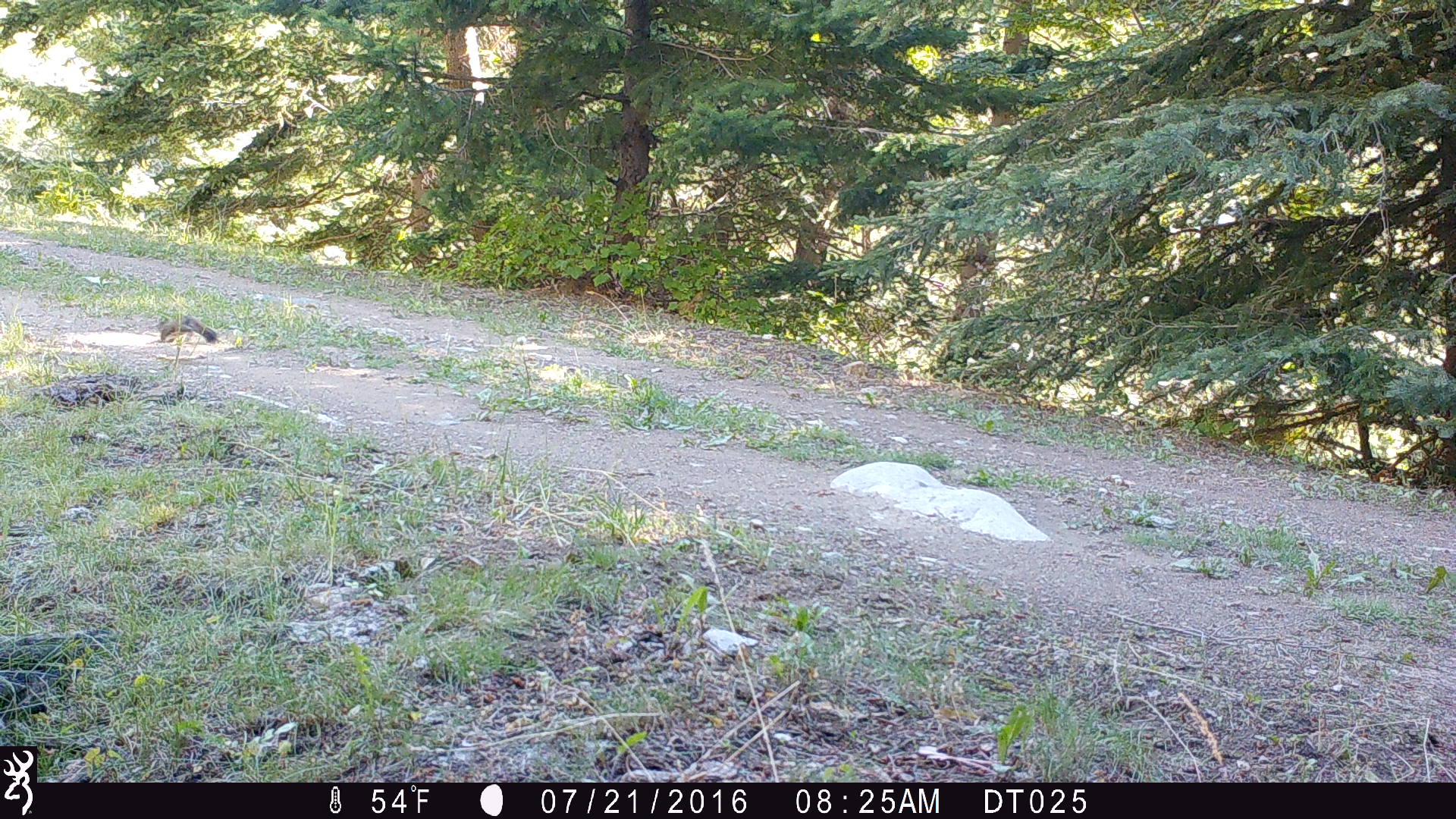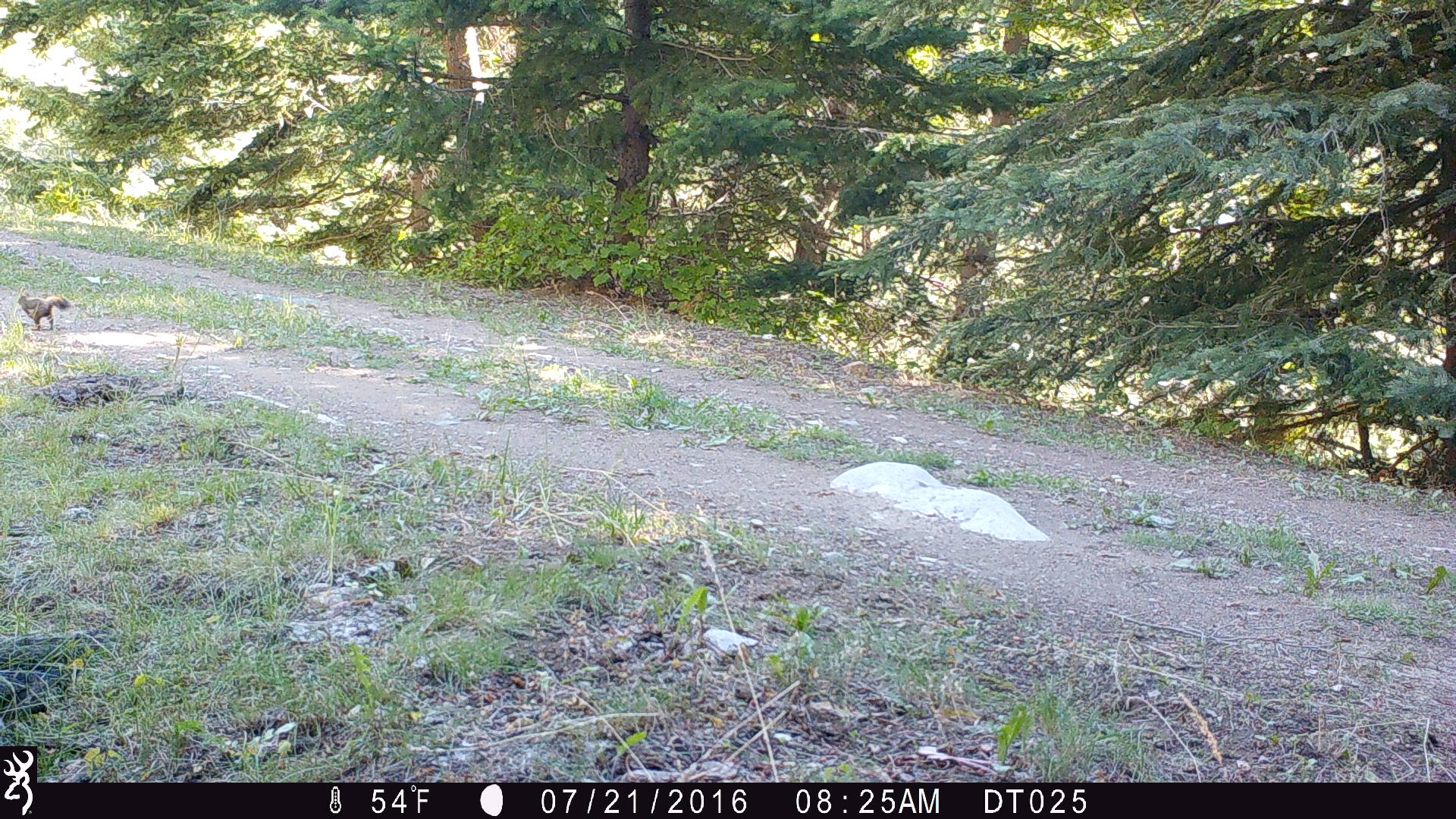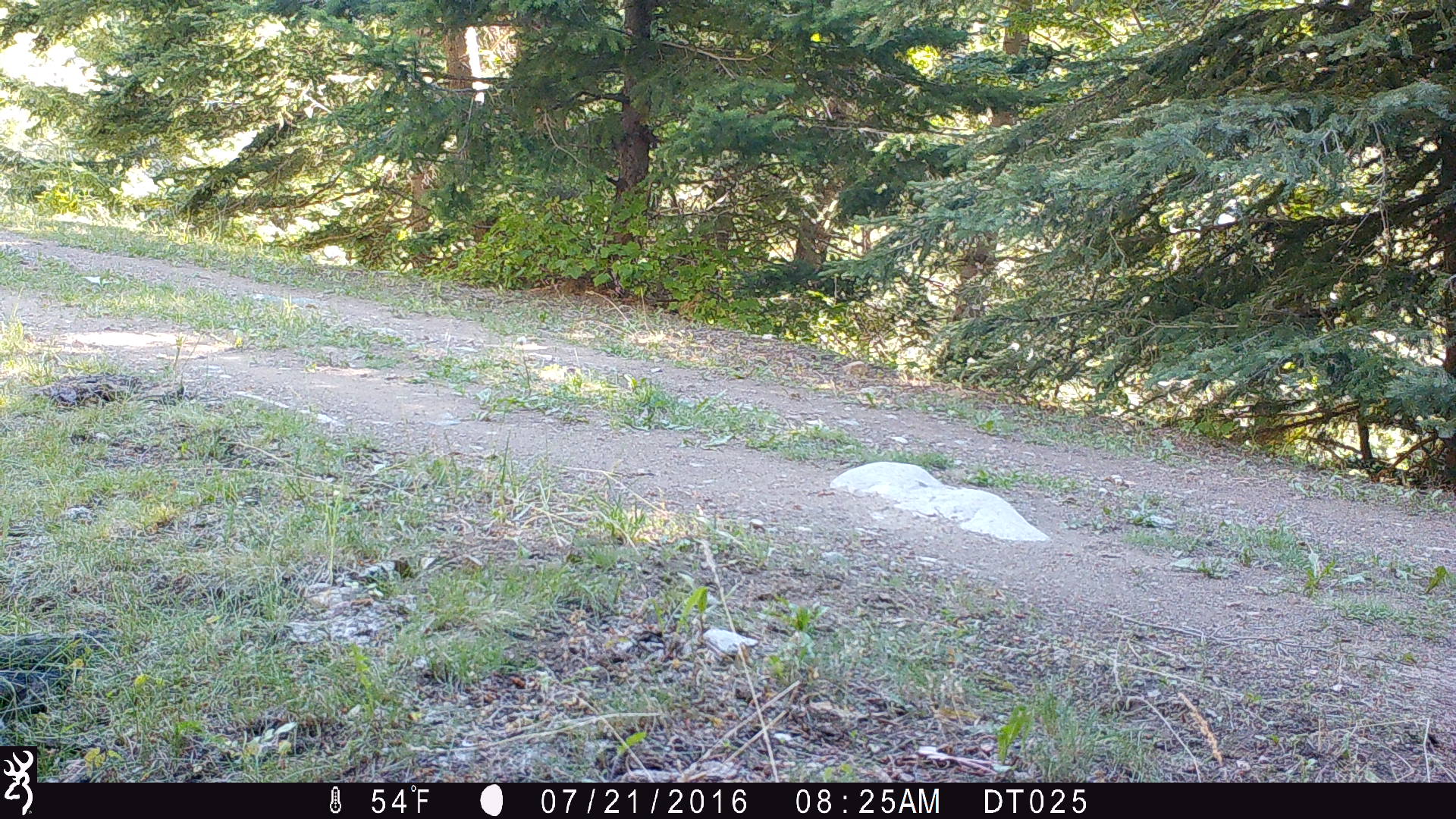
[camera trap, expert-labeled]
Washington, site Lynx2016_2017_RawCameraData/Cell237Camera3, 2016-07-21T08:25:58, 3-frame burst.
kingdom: Animalia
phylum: Chordata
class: Mammalia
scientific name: Mammalia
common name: small mammal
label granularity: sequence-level